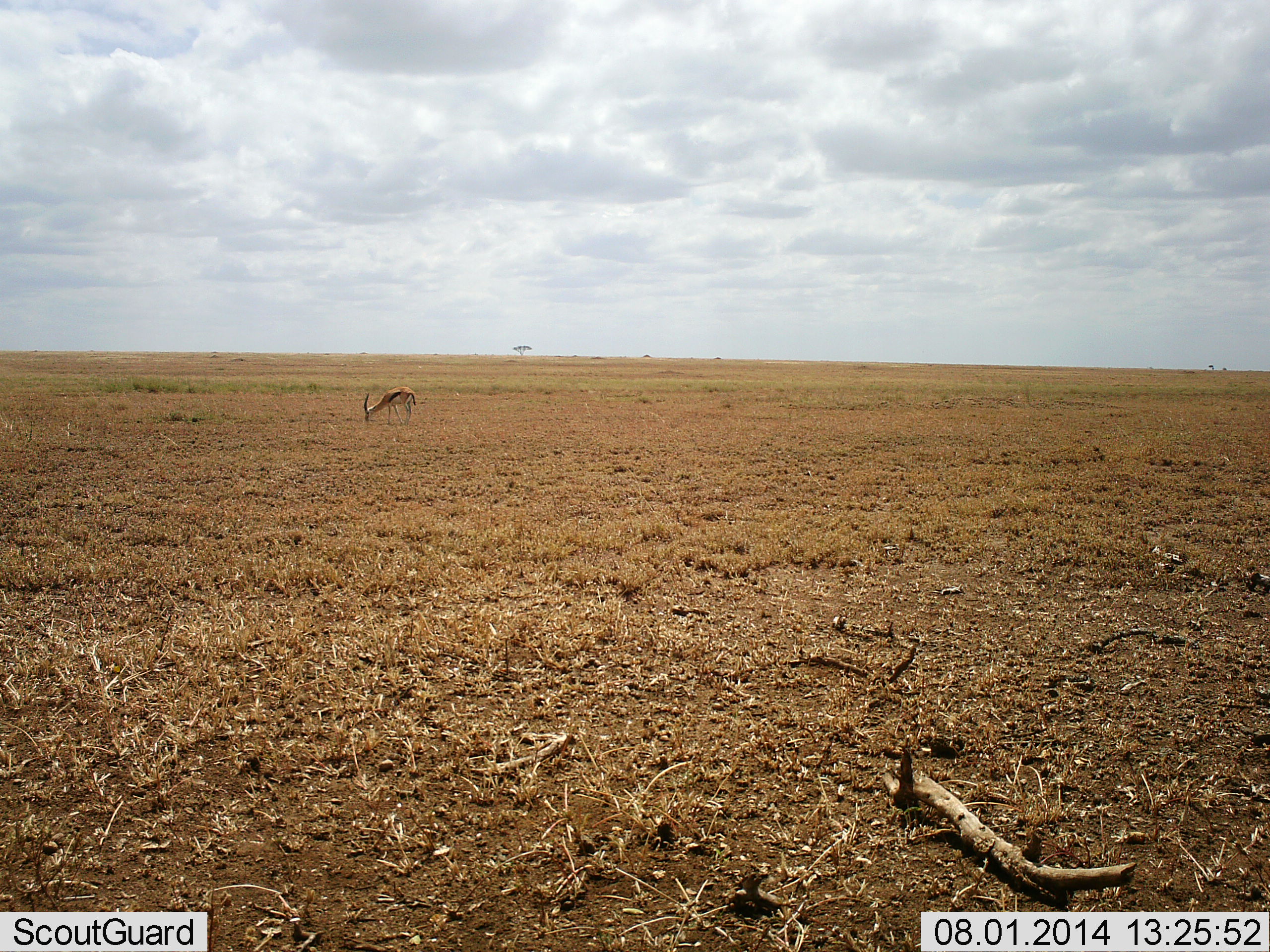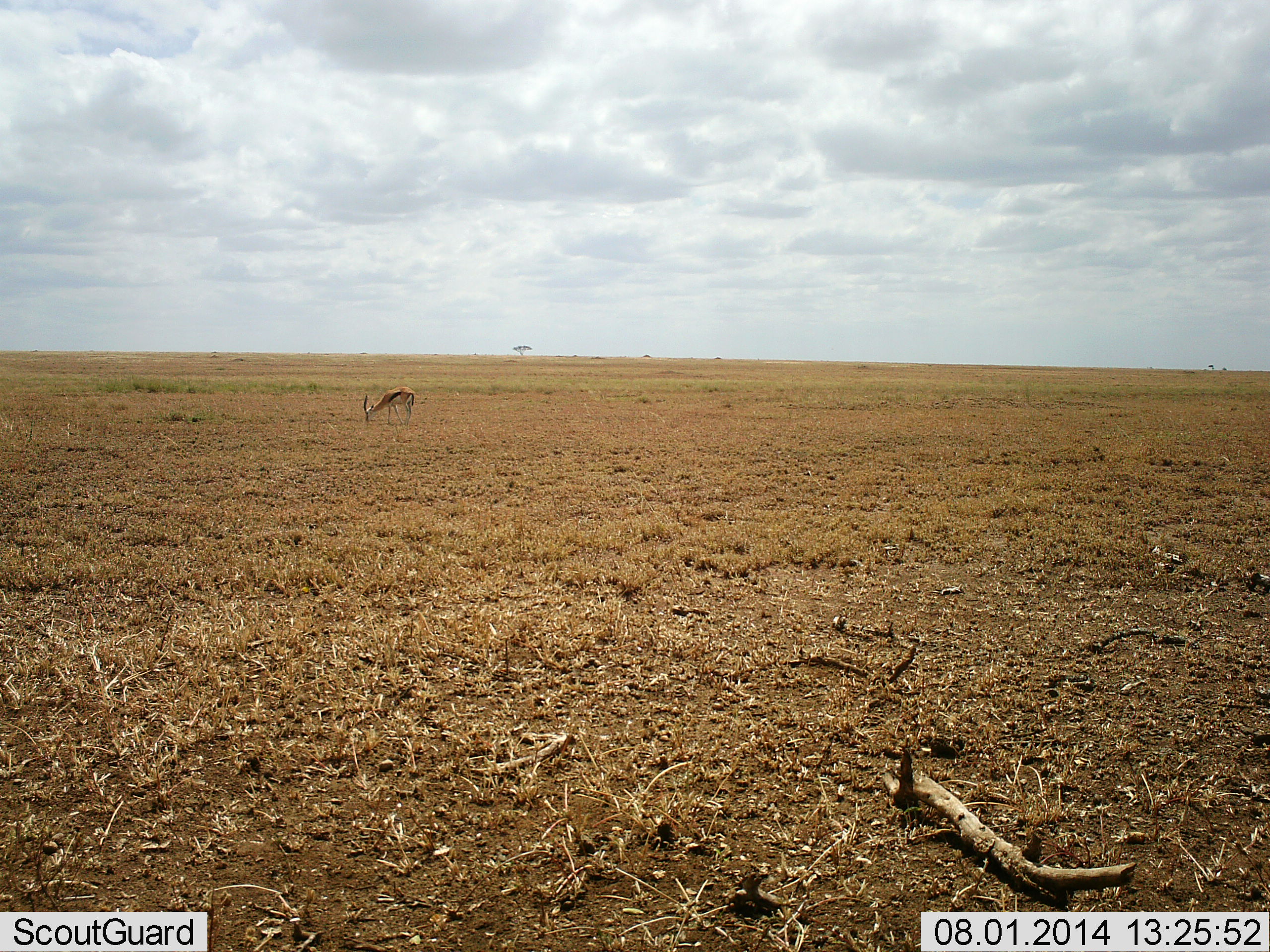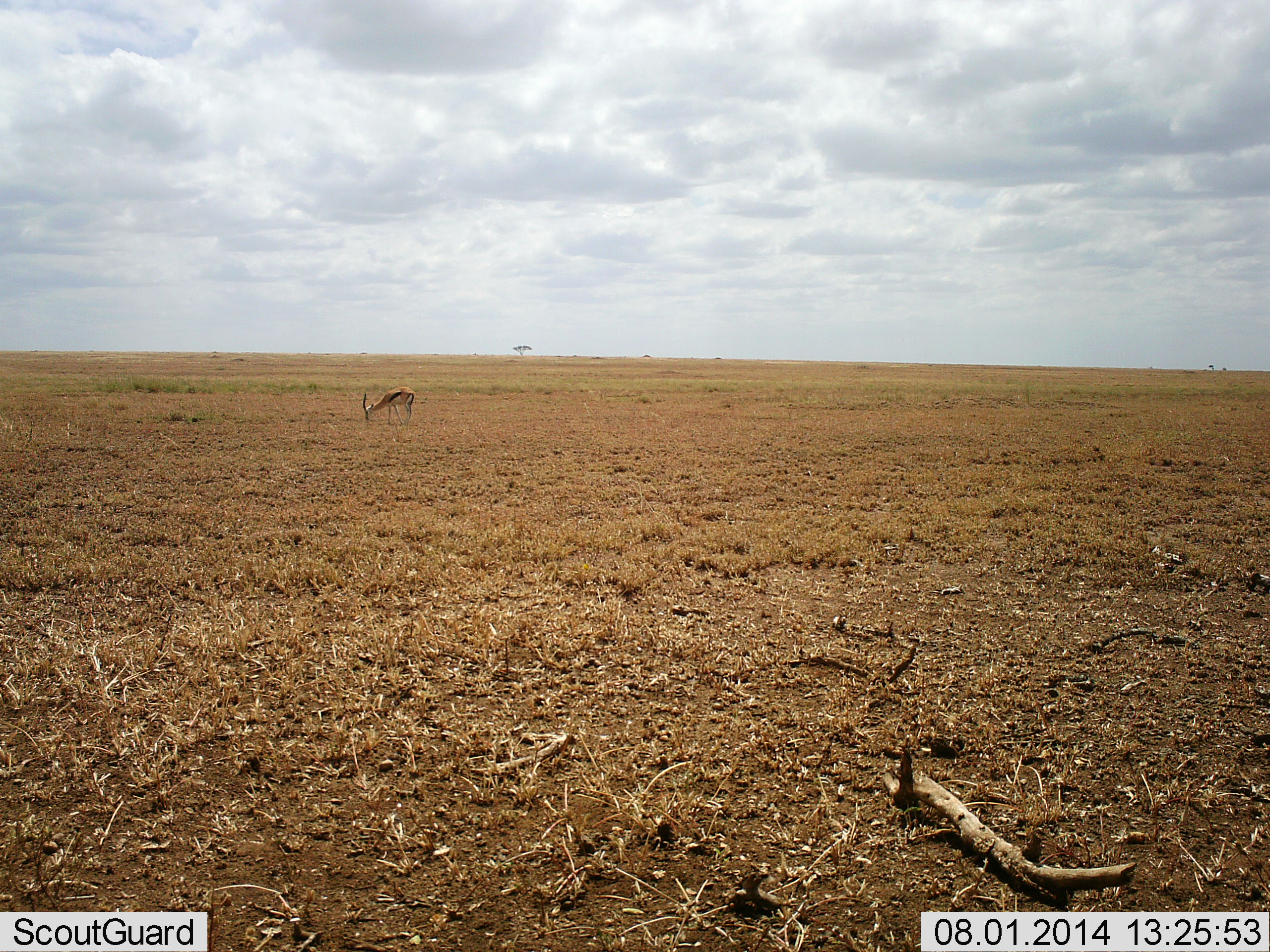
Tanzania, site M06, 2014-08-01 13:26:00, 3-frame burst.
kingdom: Animalia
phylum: Chordata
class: Mammalia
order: Artiodactyla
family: Bovidae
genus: Eudorcas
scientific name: Eudorcas thomsonii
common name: thomson's gazelle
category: gazellethomsons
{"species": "gazellethomsons (thomson's gazelle) (Eudorcas thomsonii)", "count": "1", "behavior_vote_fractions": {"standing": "20%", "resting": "0%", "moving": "0%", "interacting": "0%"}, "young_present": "0%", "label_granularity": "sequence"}